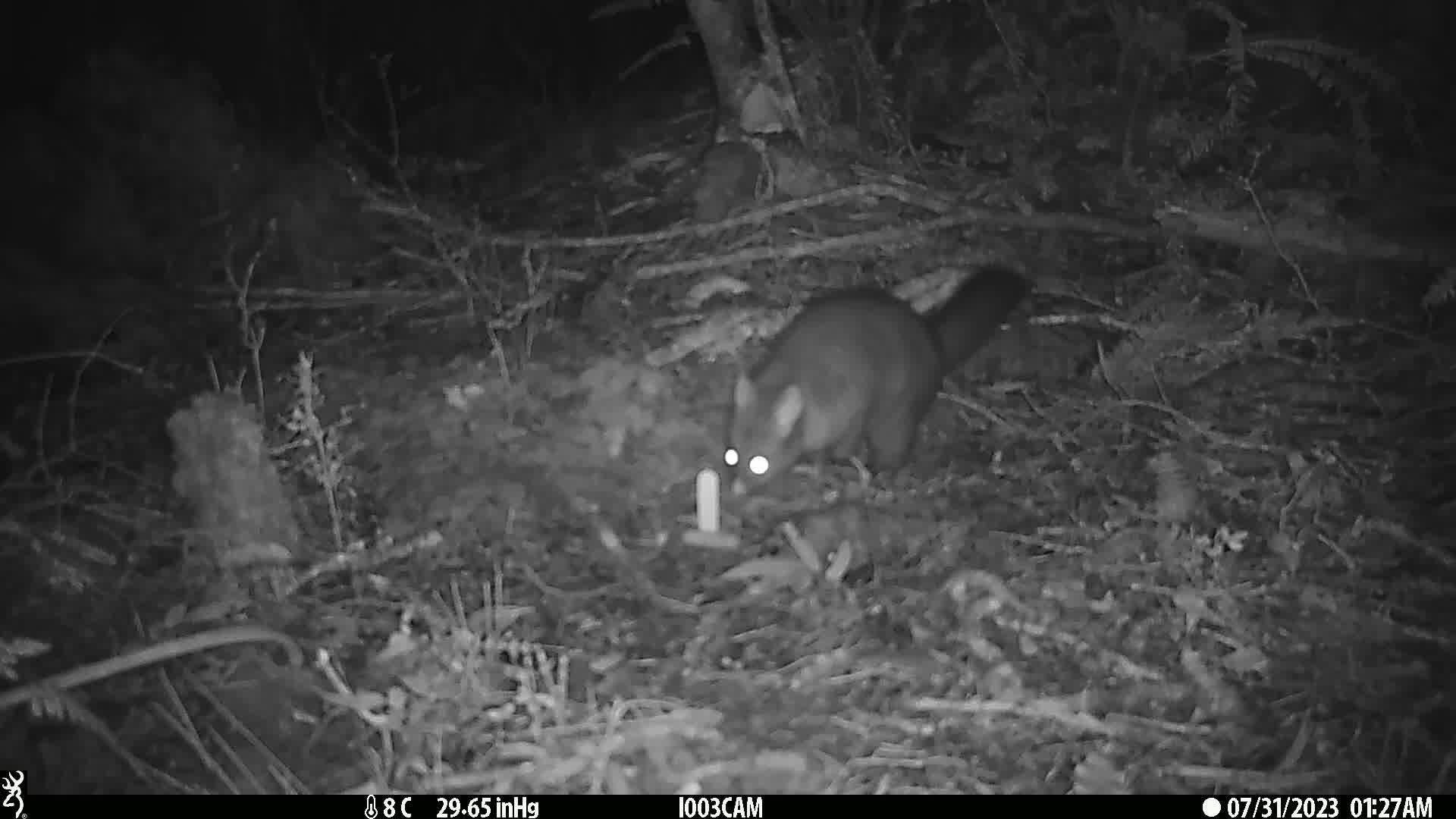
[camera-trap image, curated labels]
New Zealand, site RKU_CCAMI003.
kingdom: Animalia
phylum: Chordata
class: Mammalia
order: Diprotodontia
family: Phalangeridae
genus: Trichosurus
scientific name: Trichosurus vulpecula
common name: common brushtail possum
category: possum